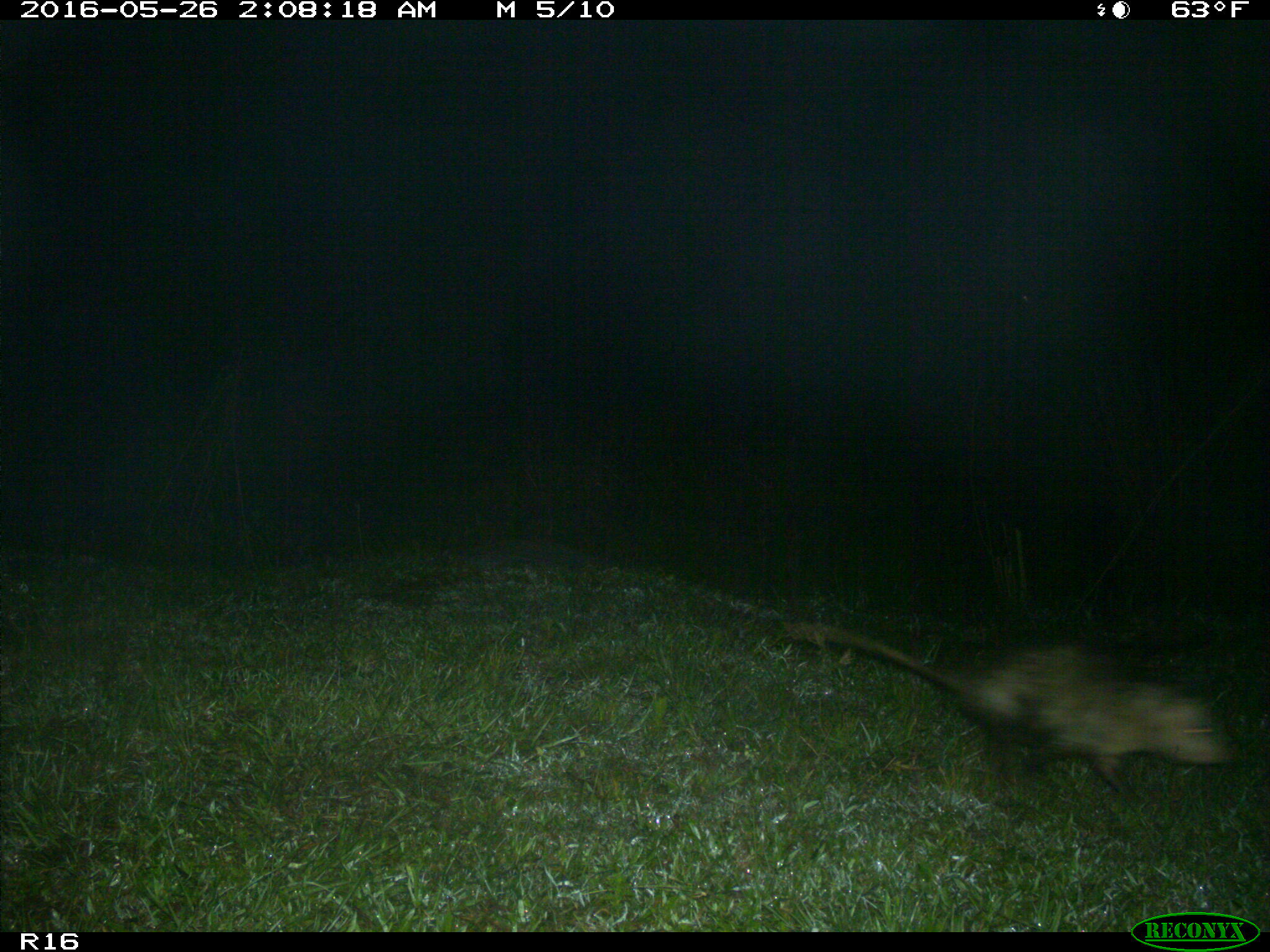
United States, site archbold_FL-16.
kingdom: Animalia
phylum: Chordata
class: Mammalia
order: Didelphimorphia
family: Didelphidae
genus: Didelphis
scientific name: Didelphis virginiana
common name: virginia opossum